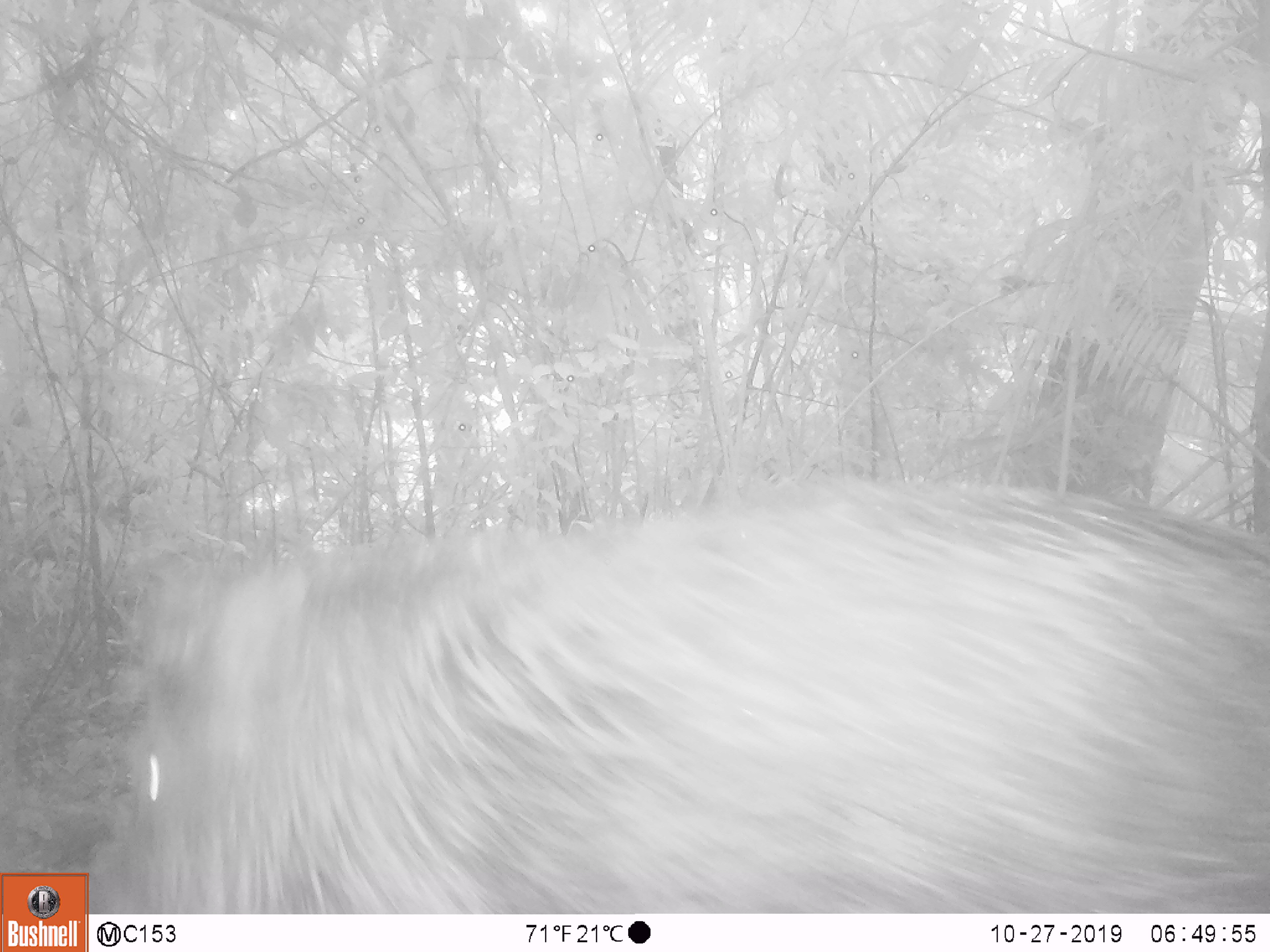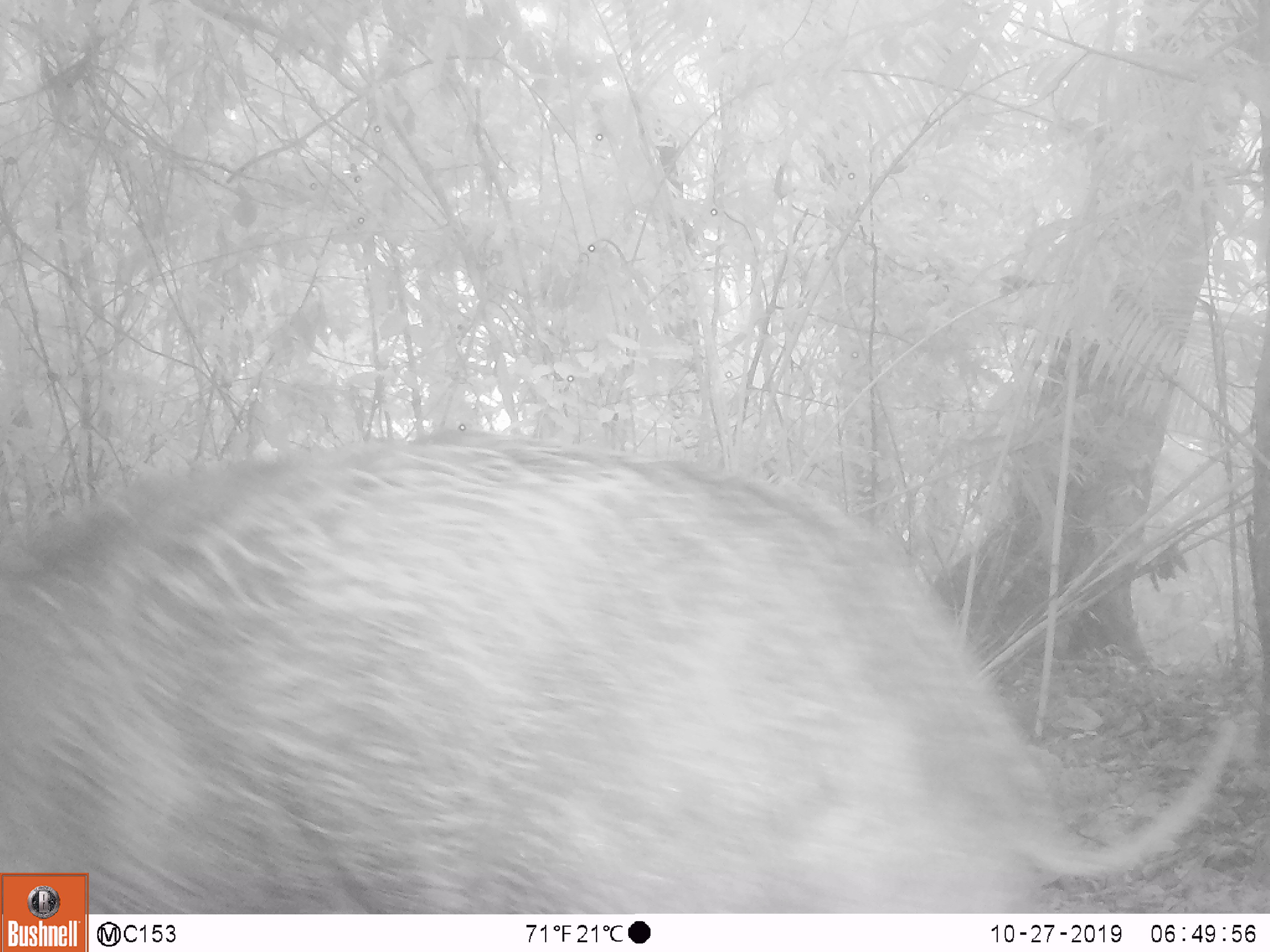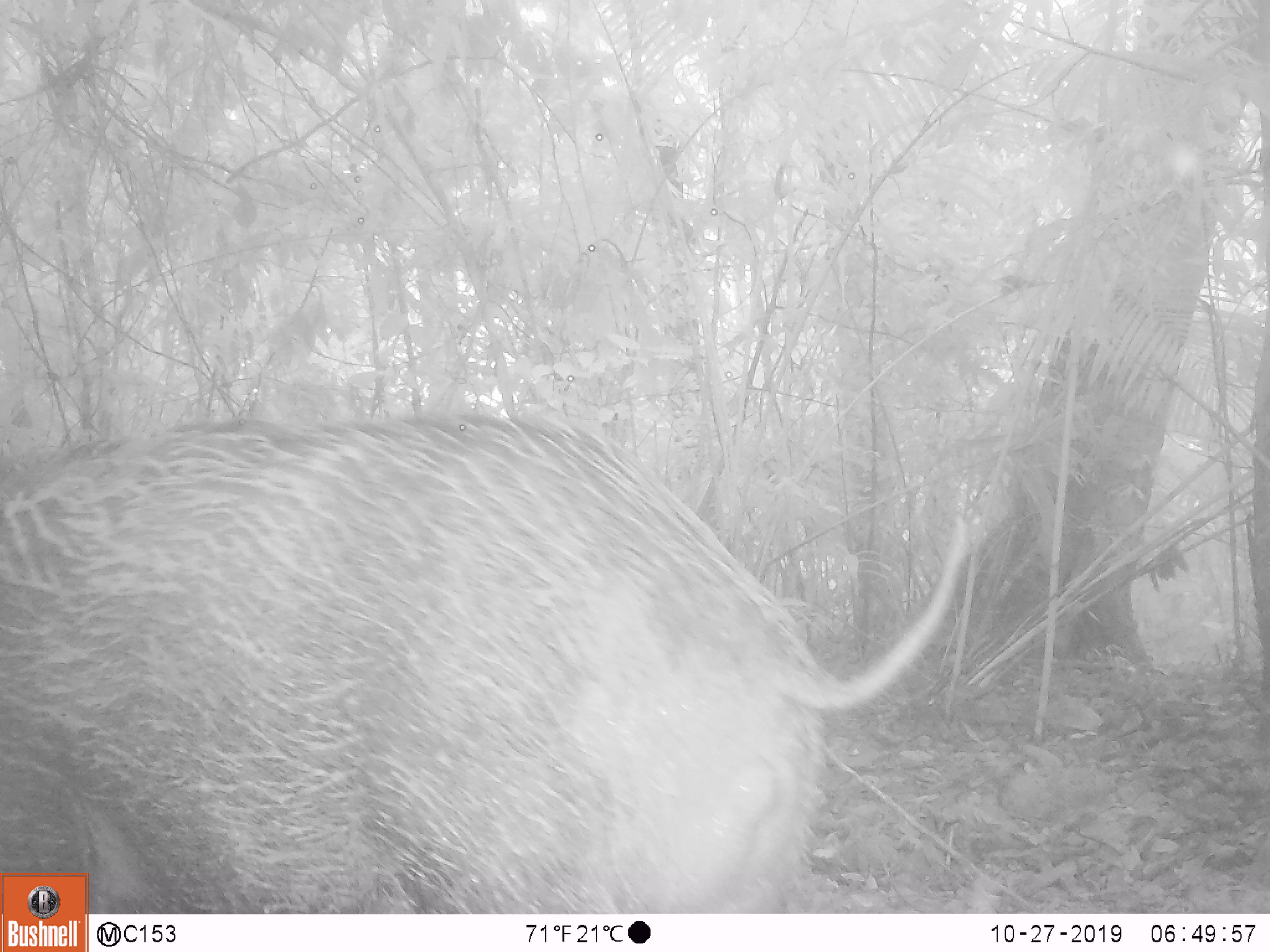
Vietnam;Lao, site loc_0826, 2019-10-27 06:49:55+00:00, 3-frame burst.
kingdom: Animalia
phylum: Chordata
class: Mammalia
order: Artiodactyla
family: Suidae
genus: Sus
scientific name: Sus scrofa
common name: eurasian wild pig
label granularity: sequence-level